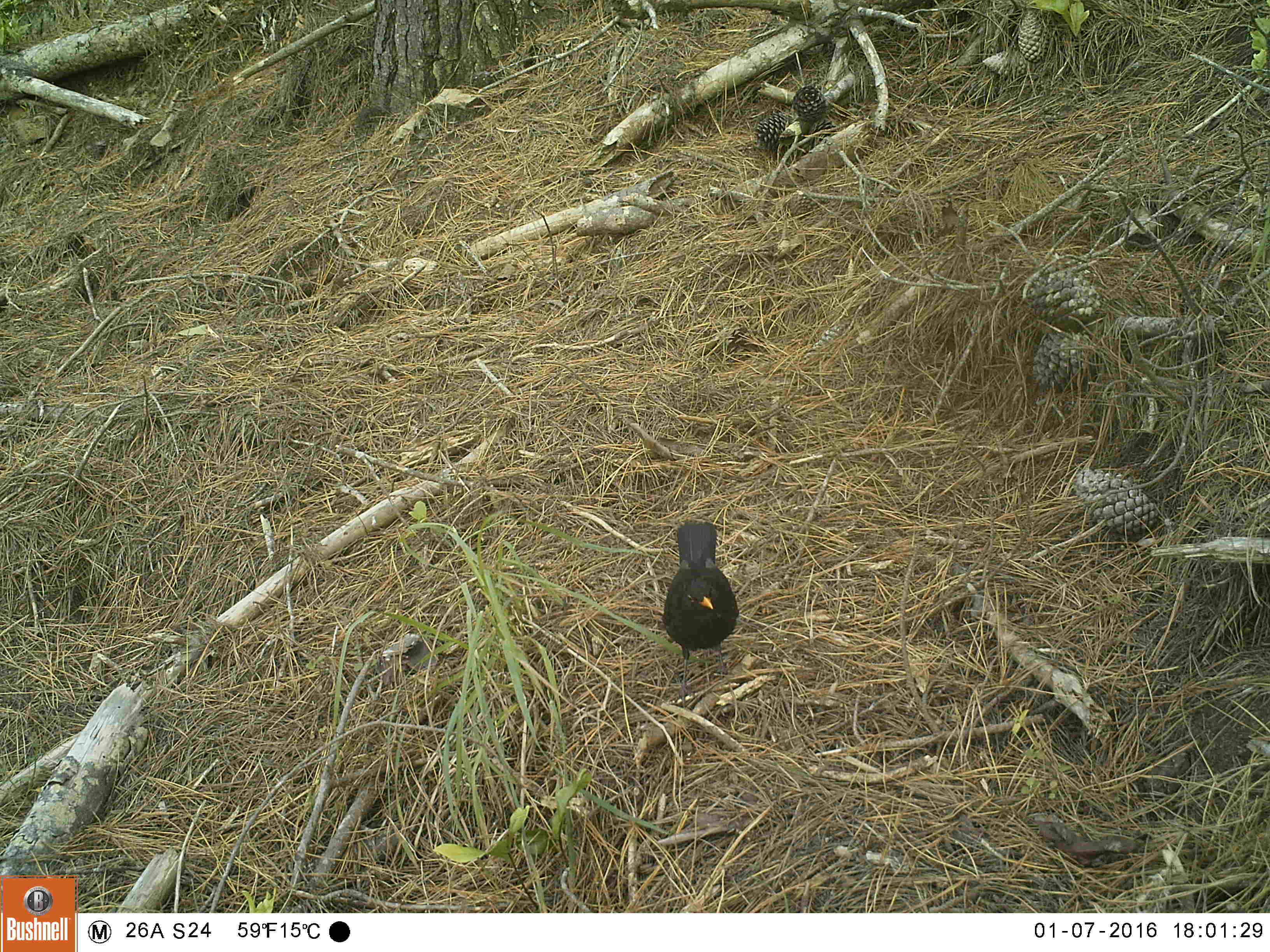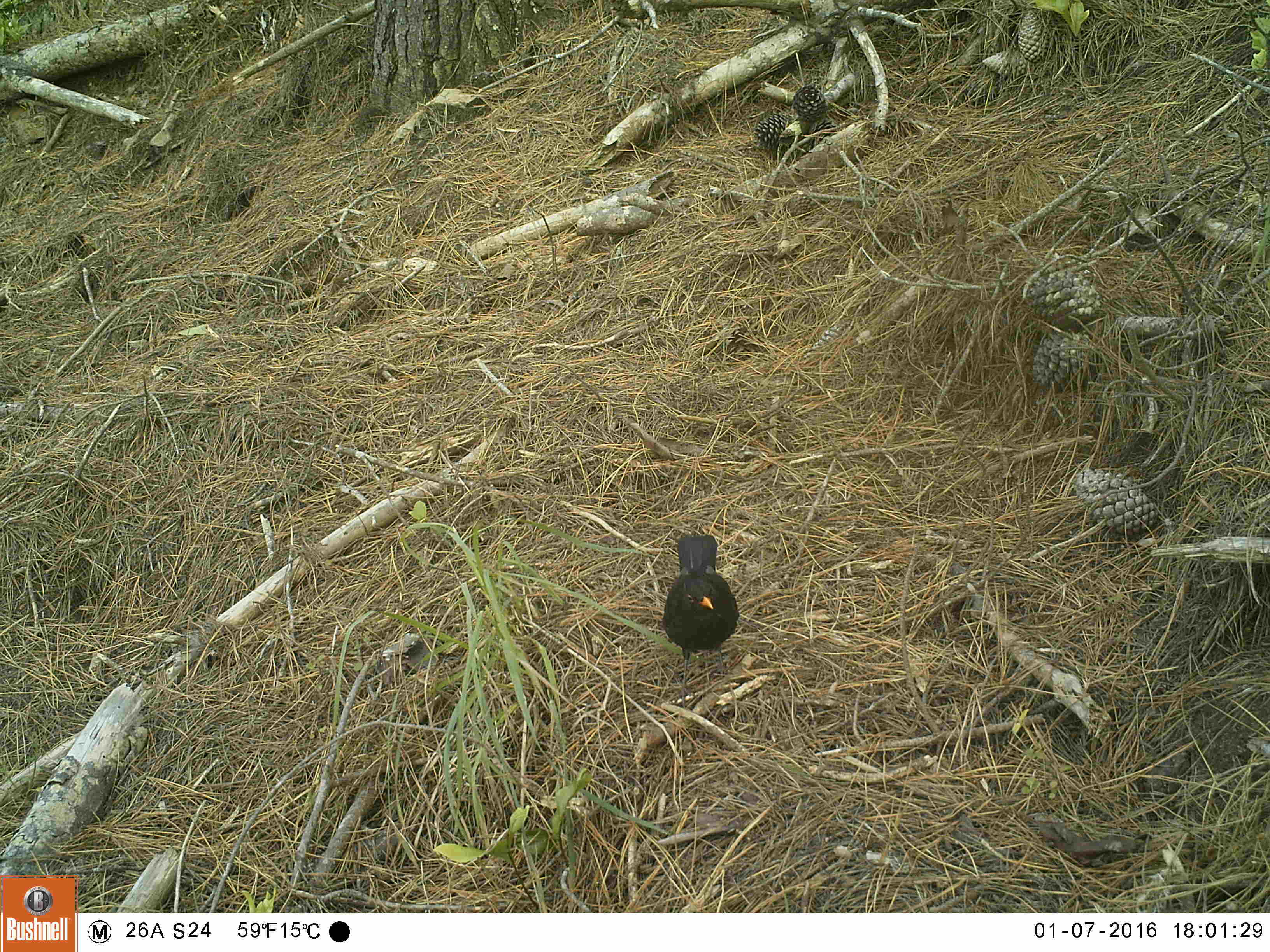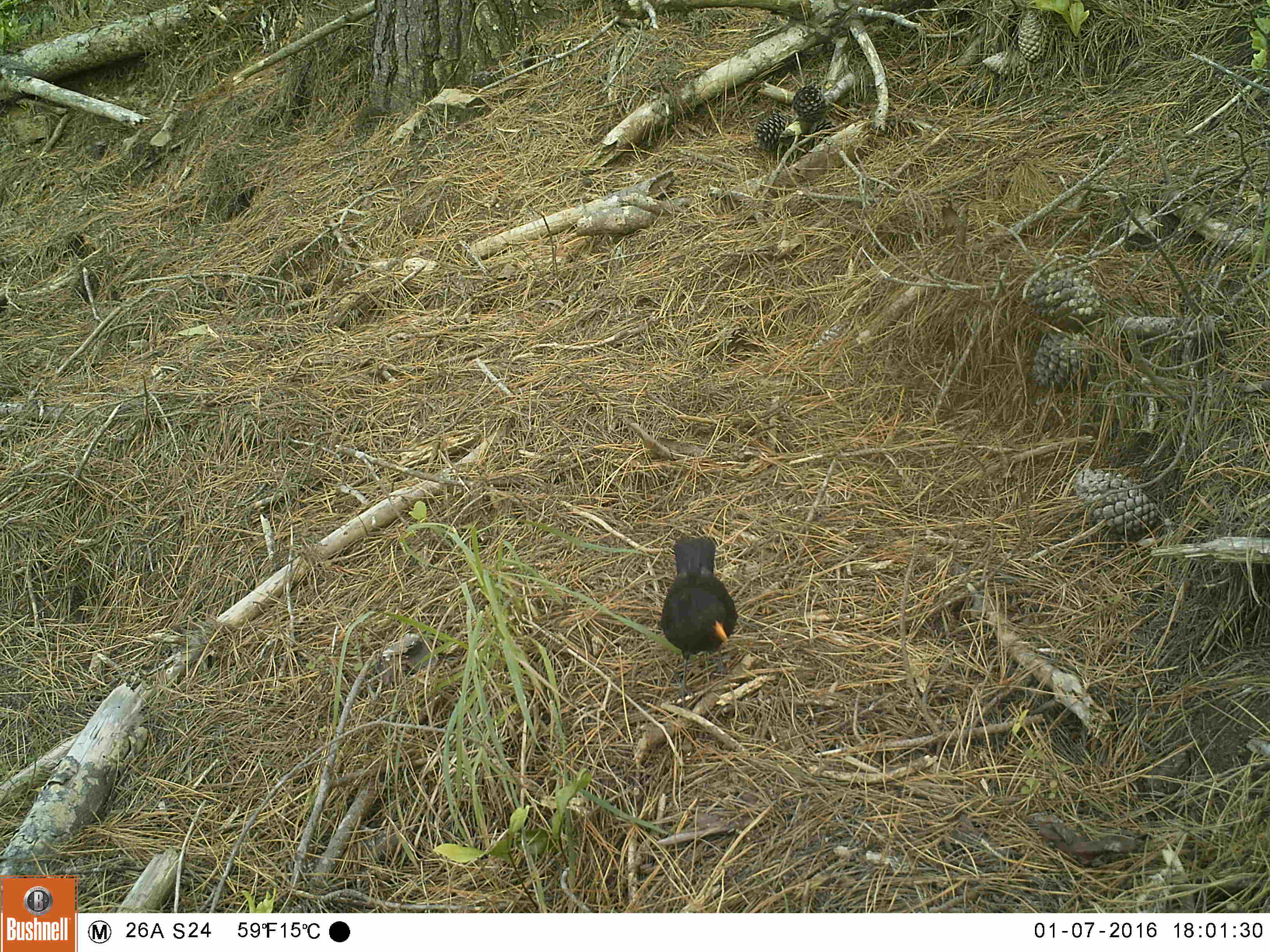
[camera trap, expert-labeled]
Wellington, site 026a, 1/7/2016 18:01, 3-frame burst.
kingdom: Animalia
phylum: Chordata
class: Aves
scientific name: Aves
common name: bird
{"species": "bird (Aves)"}